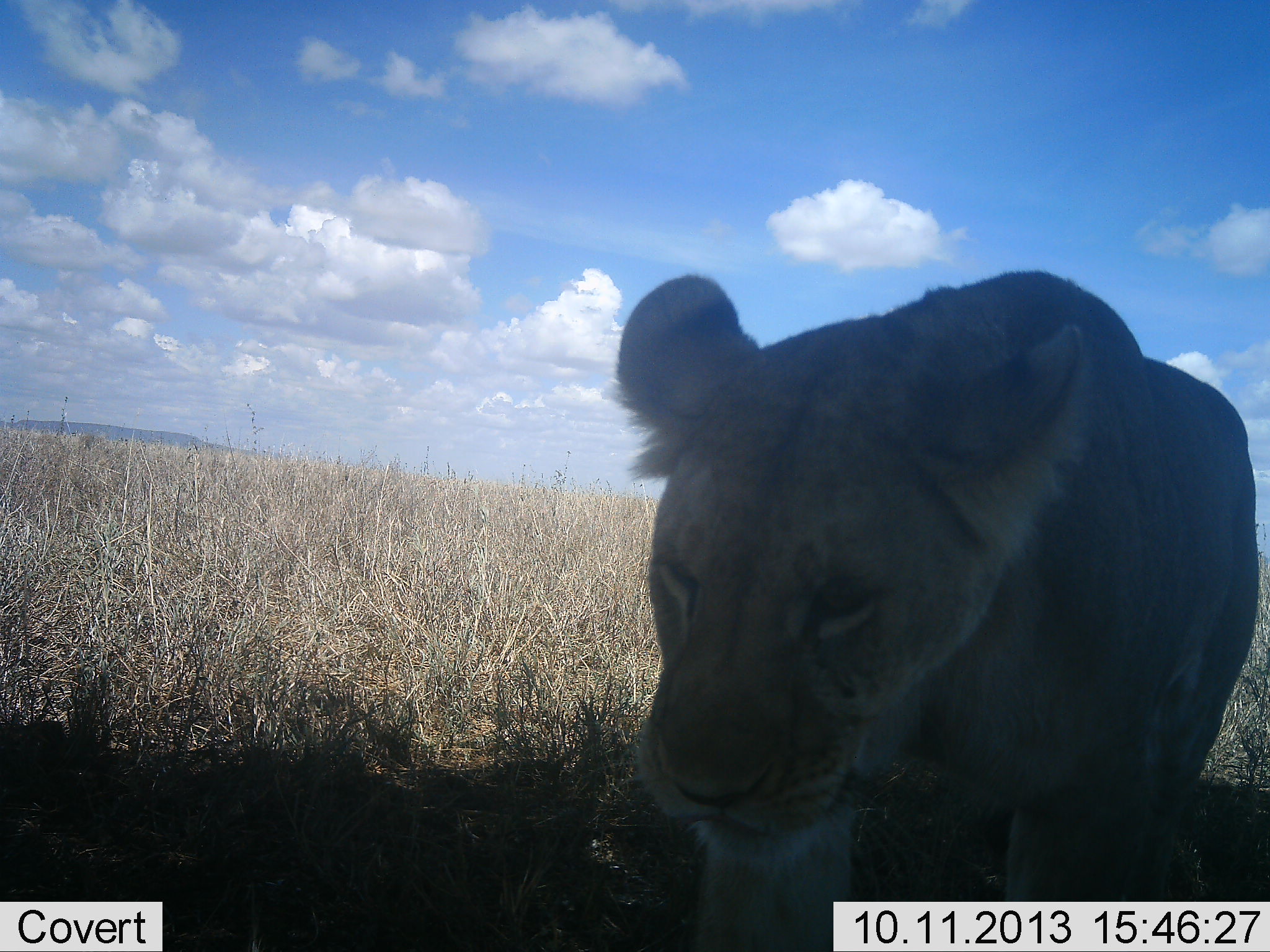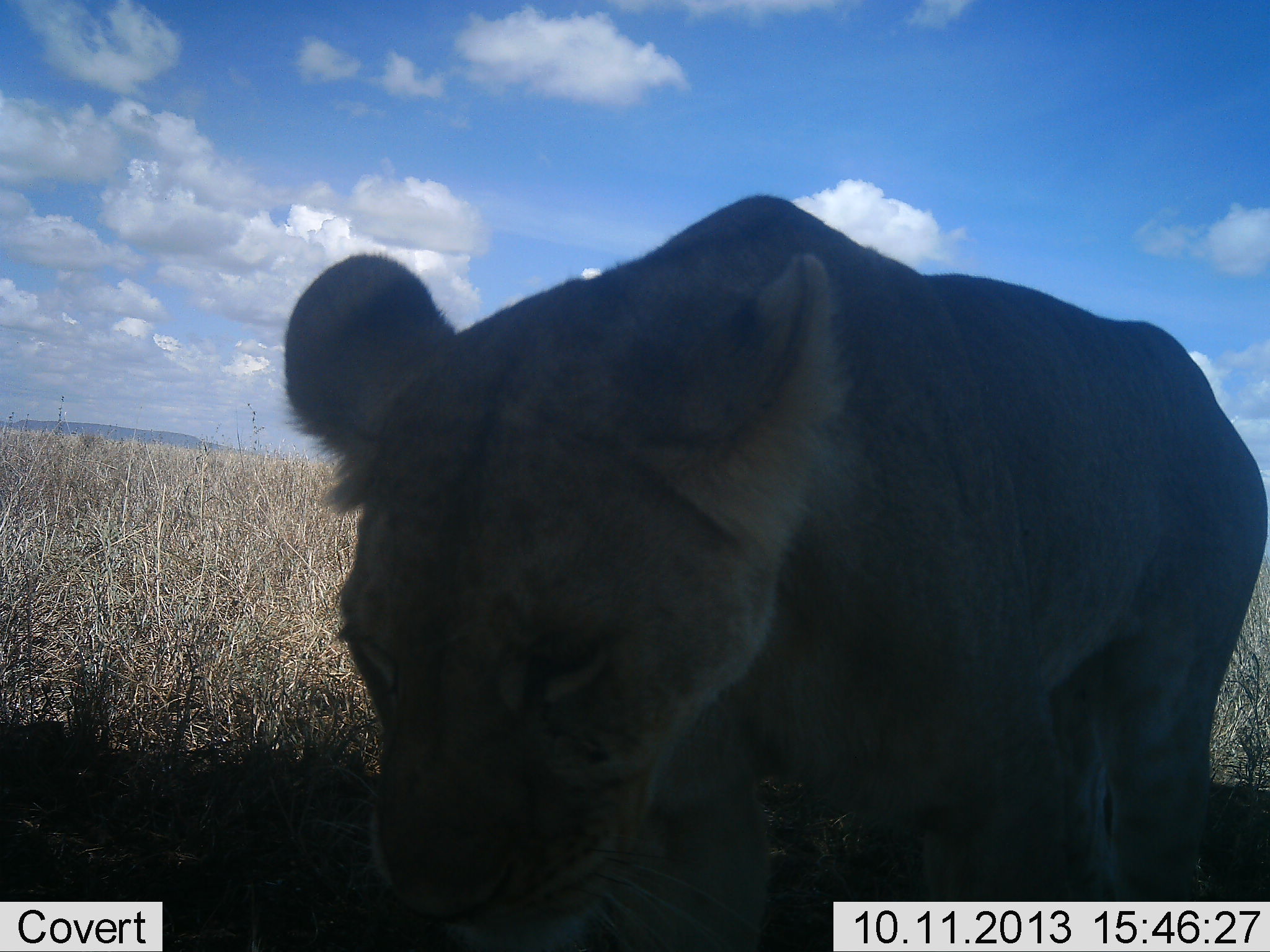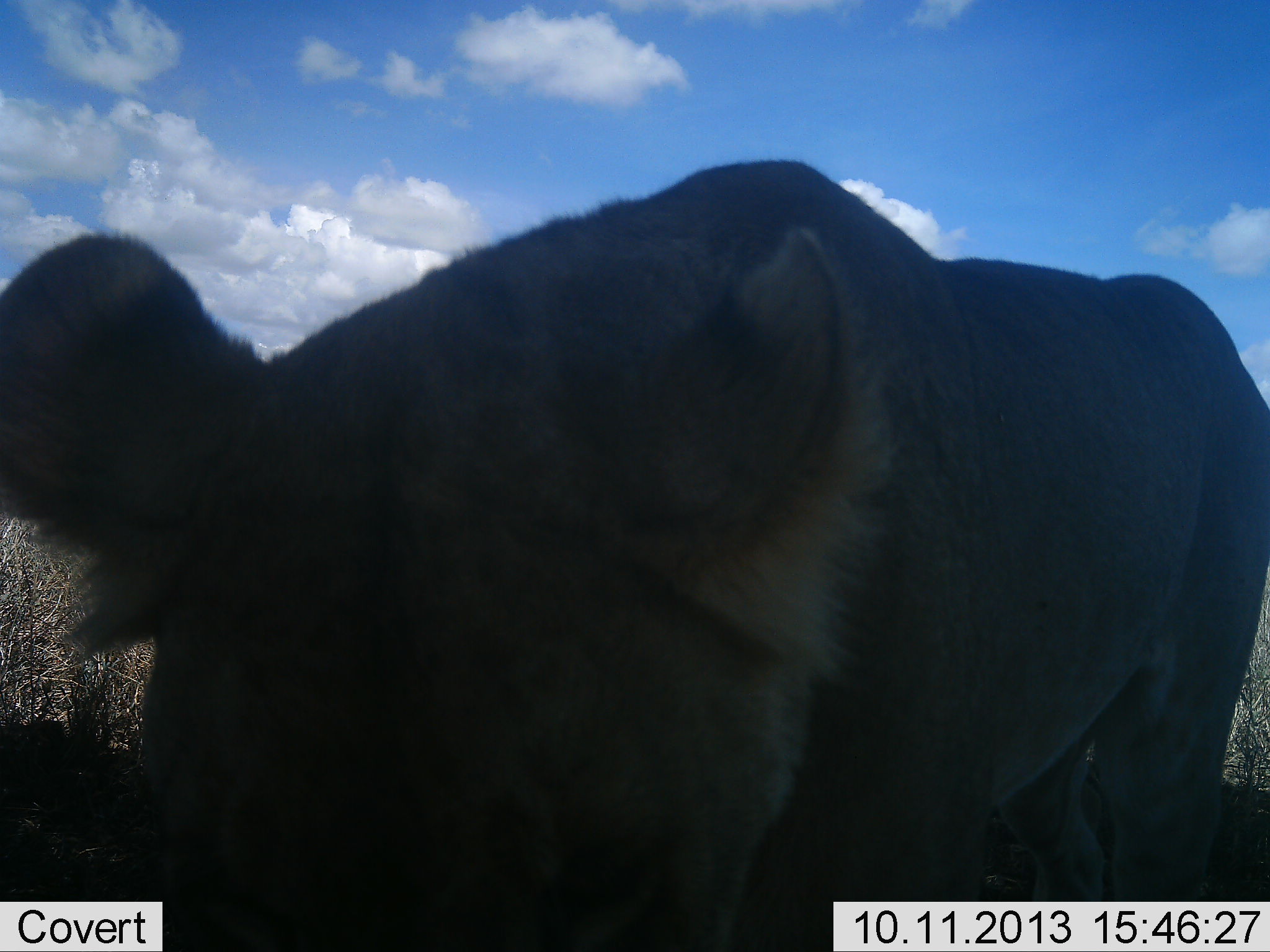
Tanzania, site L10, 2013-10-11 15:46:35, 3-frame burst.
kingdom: Animalia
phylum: Chordata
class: Mammalia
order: Carnivora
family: Felidae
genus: Panthera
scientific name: Panthera leo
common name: lion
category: lionfemale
Lionfemale (lion) (Panthera leo), count 1. Behavior (volunteer vote fractions): standing 10%, resting 0%, moving 100%, interacting 0%. Young present (vote fraction): 0%. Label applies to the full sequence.